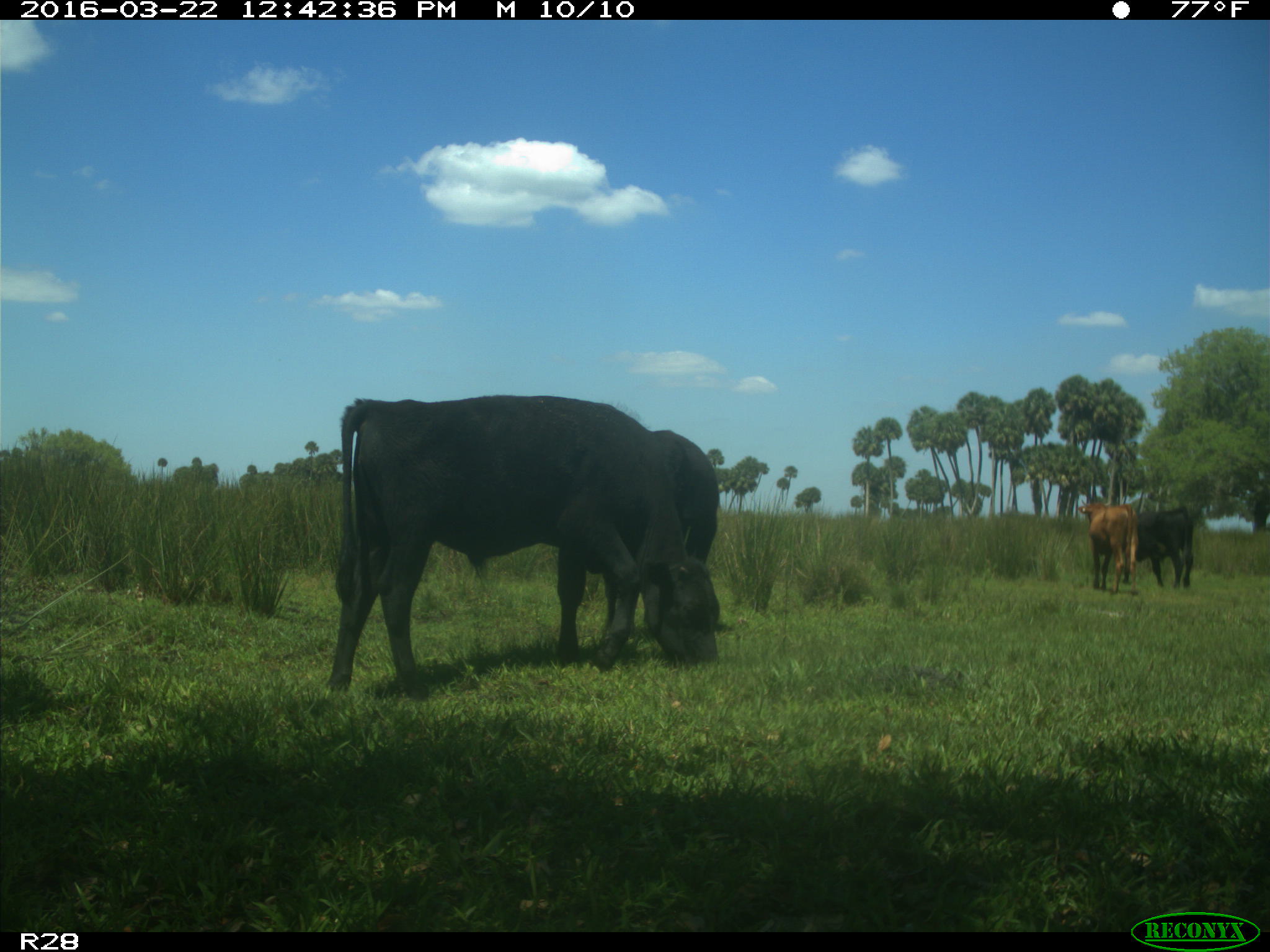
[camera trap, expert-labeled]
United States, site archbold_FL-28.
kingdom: Animalia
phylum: Chordata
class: Mammalia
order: Artiodactyla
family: Bovidae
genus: Bos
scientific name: Bos taurus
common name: domestic cow